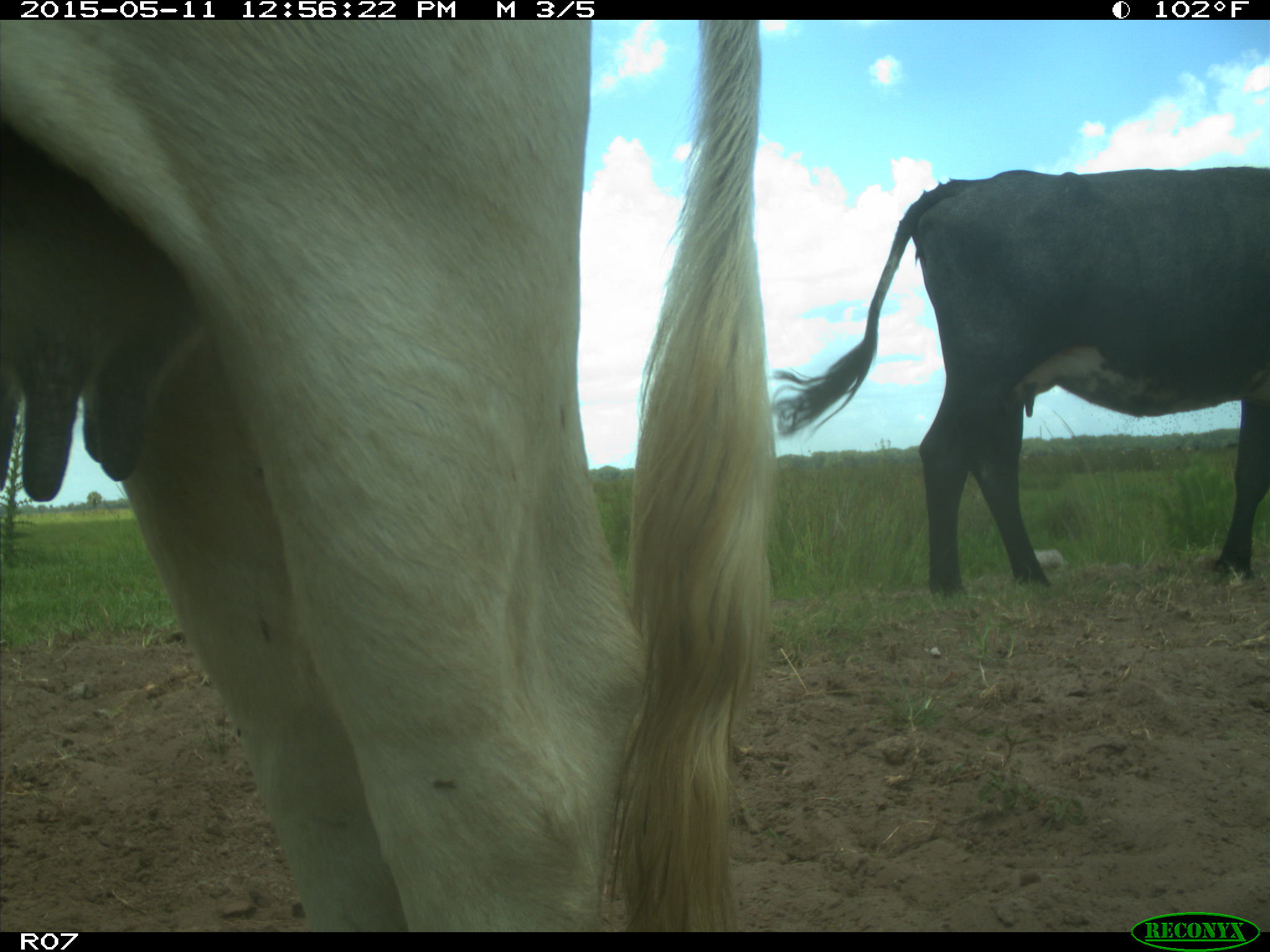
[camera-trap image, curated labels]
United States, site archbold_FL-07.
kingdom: Animalia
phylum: Chordata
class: Mammalia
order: Artiodactyla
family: Bovidae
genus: Bos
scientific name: Bos taurus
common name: domestic cow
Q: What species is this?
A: Bos taurus (domestic cow).